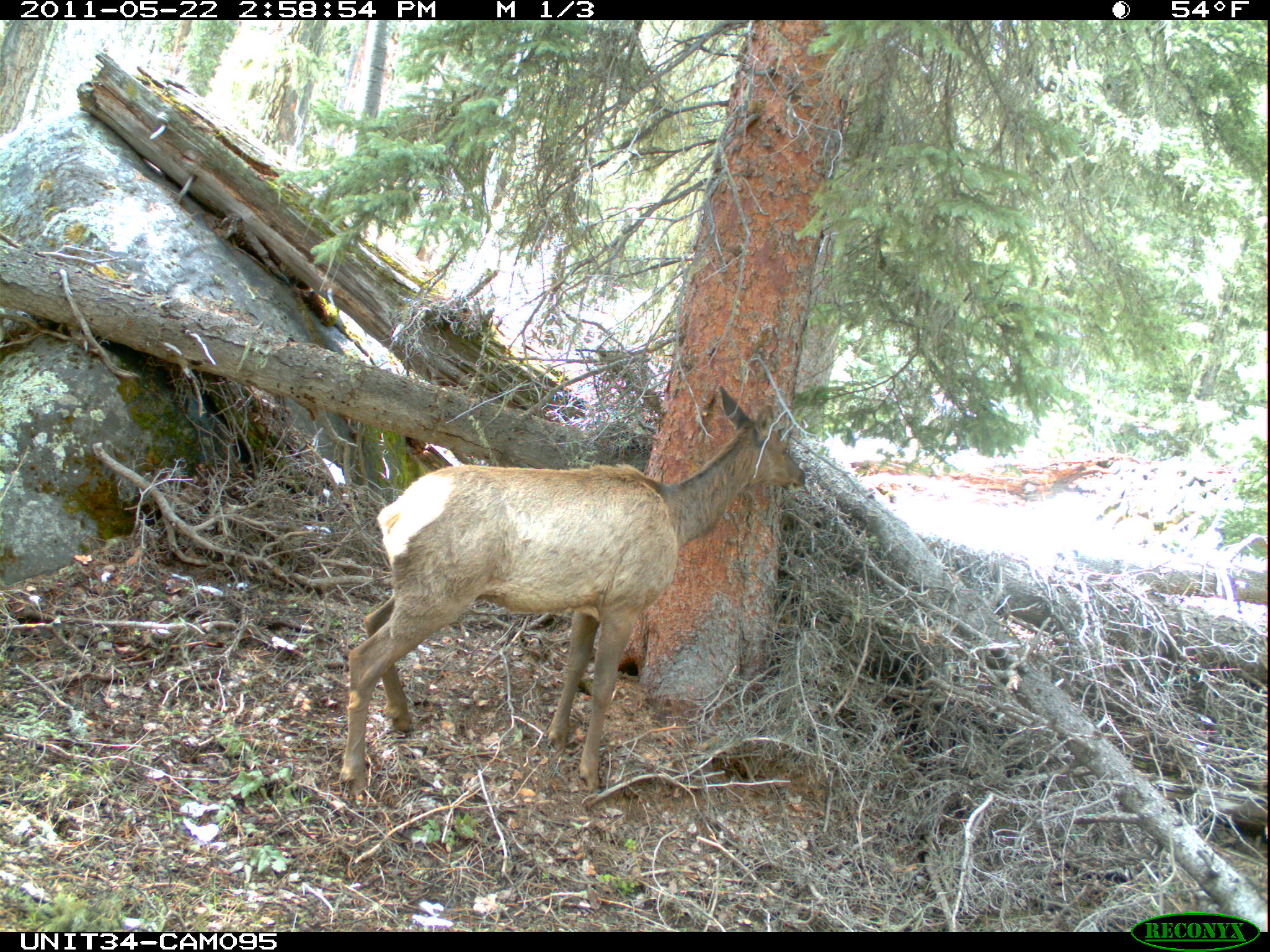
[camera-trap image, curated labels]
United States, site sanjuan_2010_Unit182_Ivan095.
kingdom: Animalia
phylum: Chordata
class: Mammalia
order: Artiodactyla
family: Cervidae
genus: Cervus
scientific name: Cervus elaphus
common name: red deer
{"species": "Cervus elaphus (red deer)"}